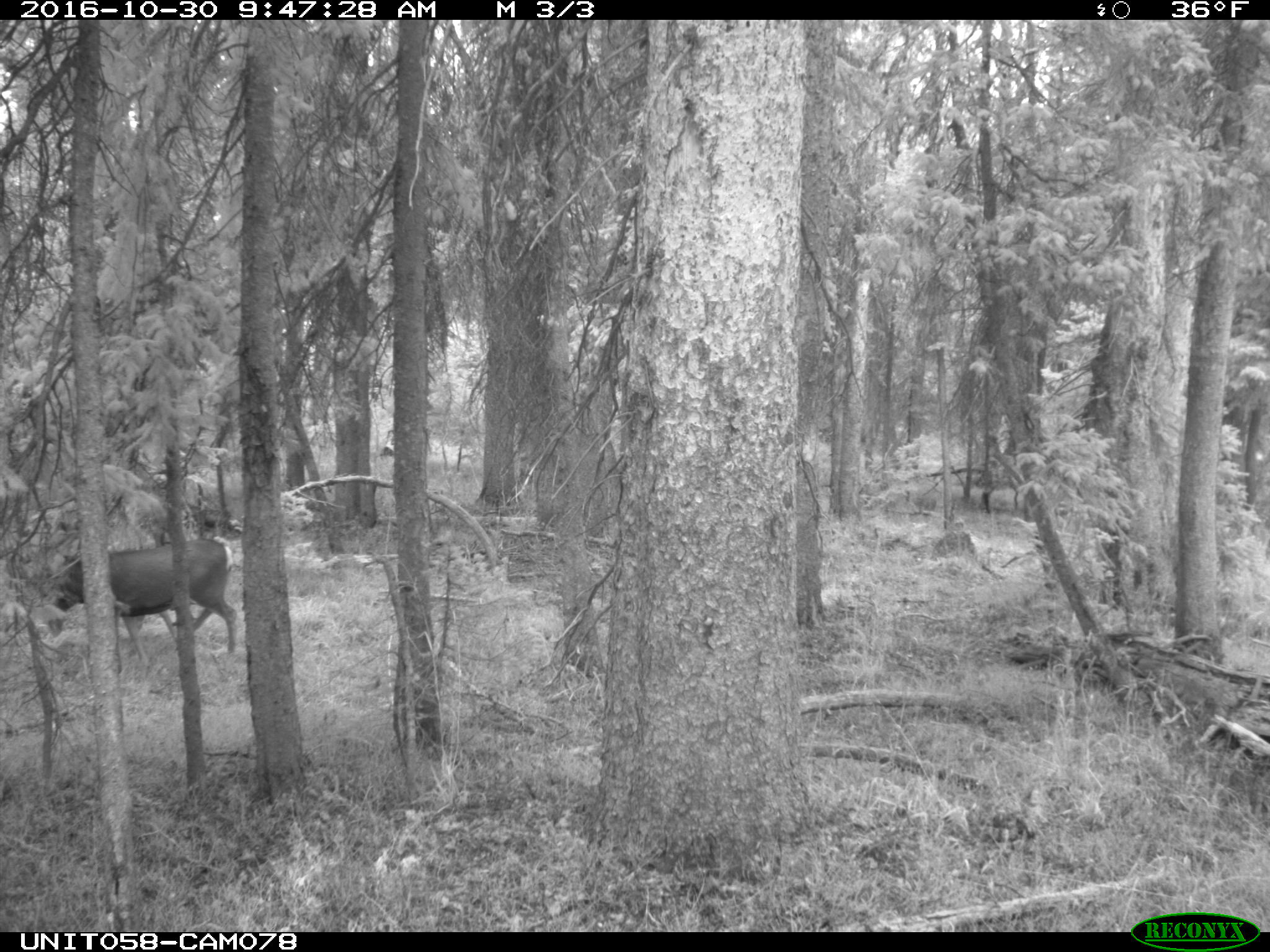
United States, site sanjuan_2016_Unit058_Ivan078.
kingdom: Animalia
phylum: Chordata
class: Mammalia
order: Artiodactyla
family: Cervidae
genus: Odocoileus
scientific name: Odocoileus hemionus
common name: mule deer